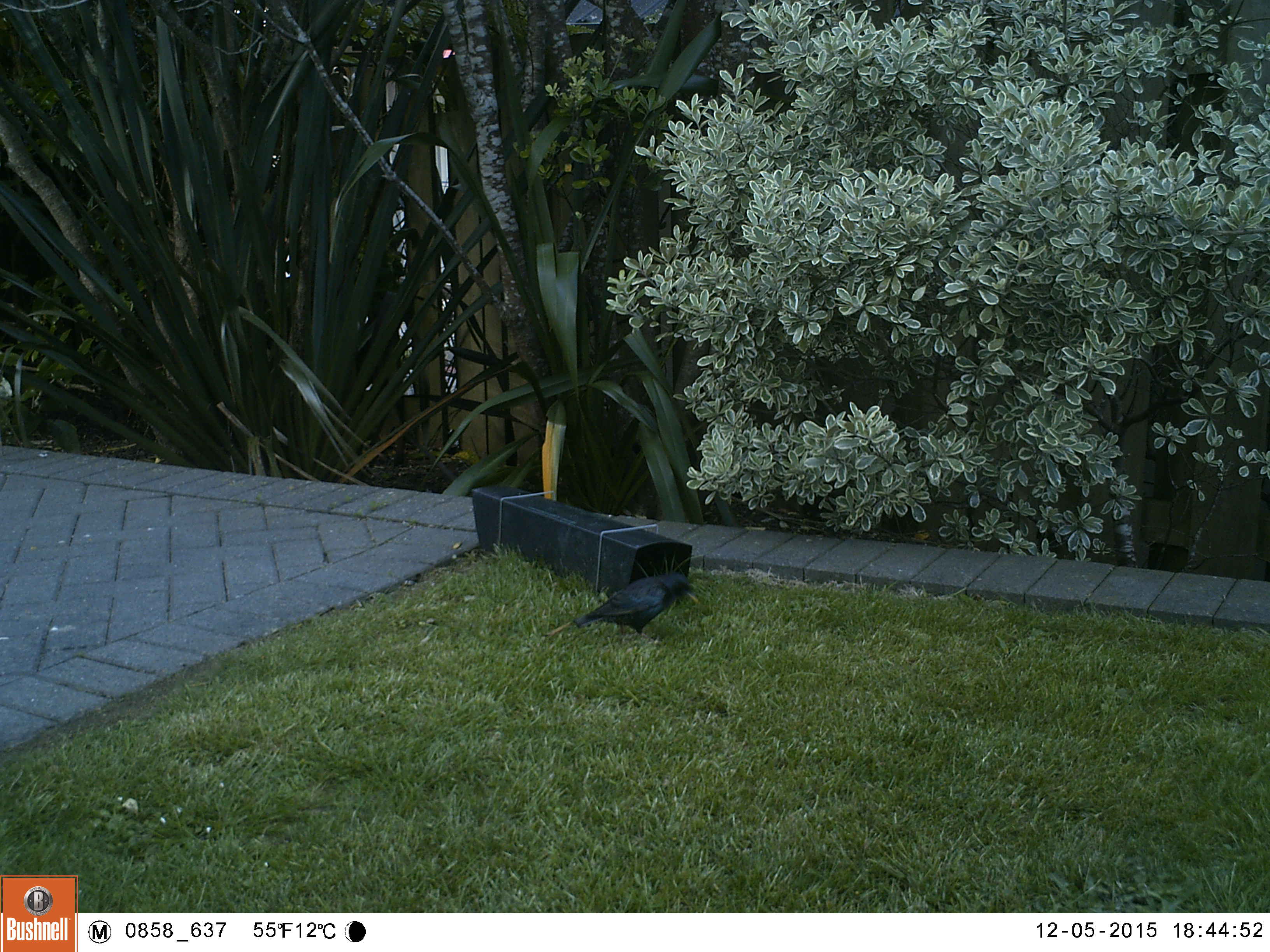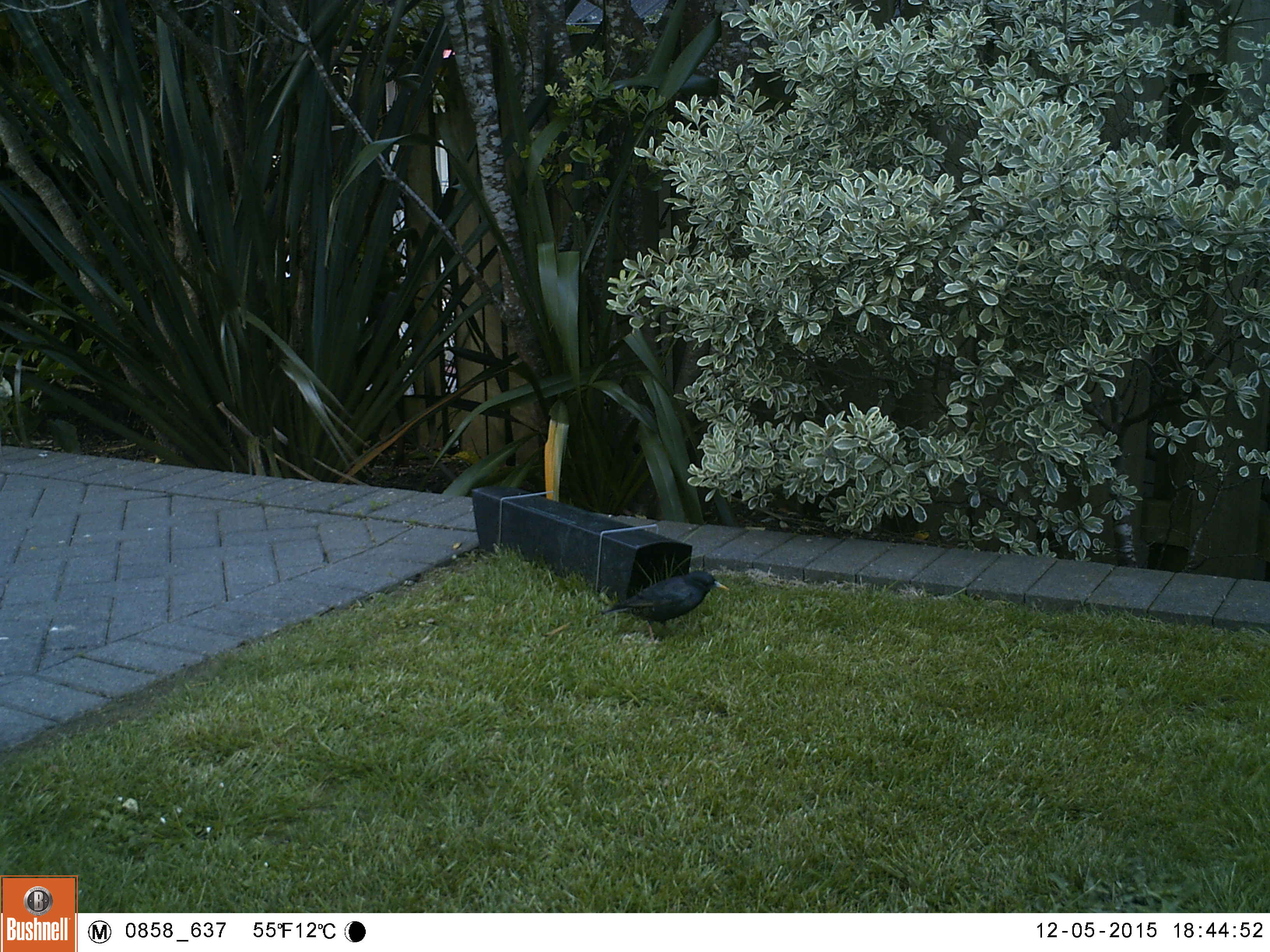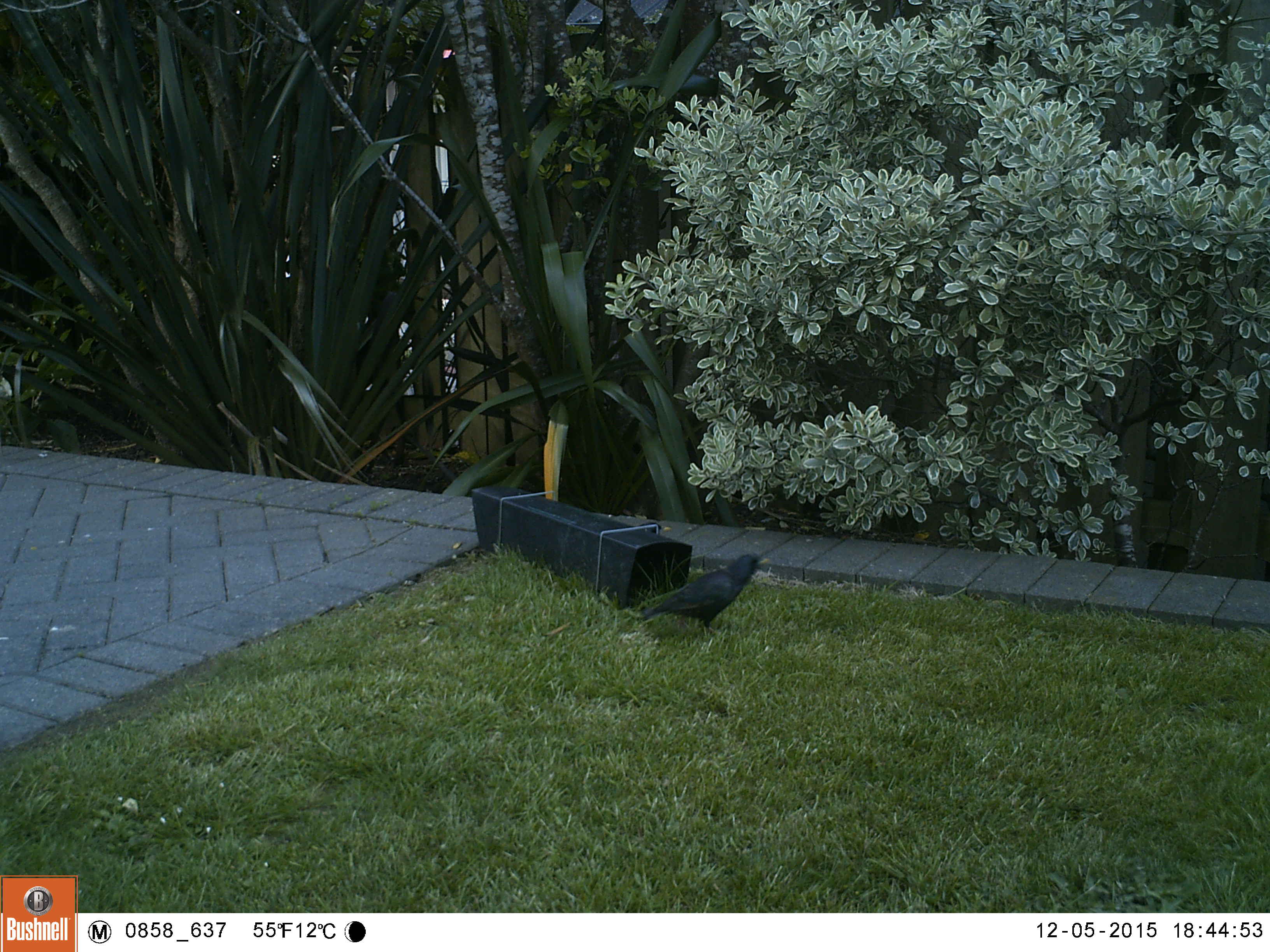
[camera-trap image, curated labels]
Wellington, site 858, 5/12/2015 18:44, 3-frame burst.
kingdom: Animalia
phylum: Chordata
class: Aves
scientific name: Aves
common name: bird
Bird (Aves).